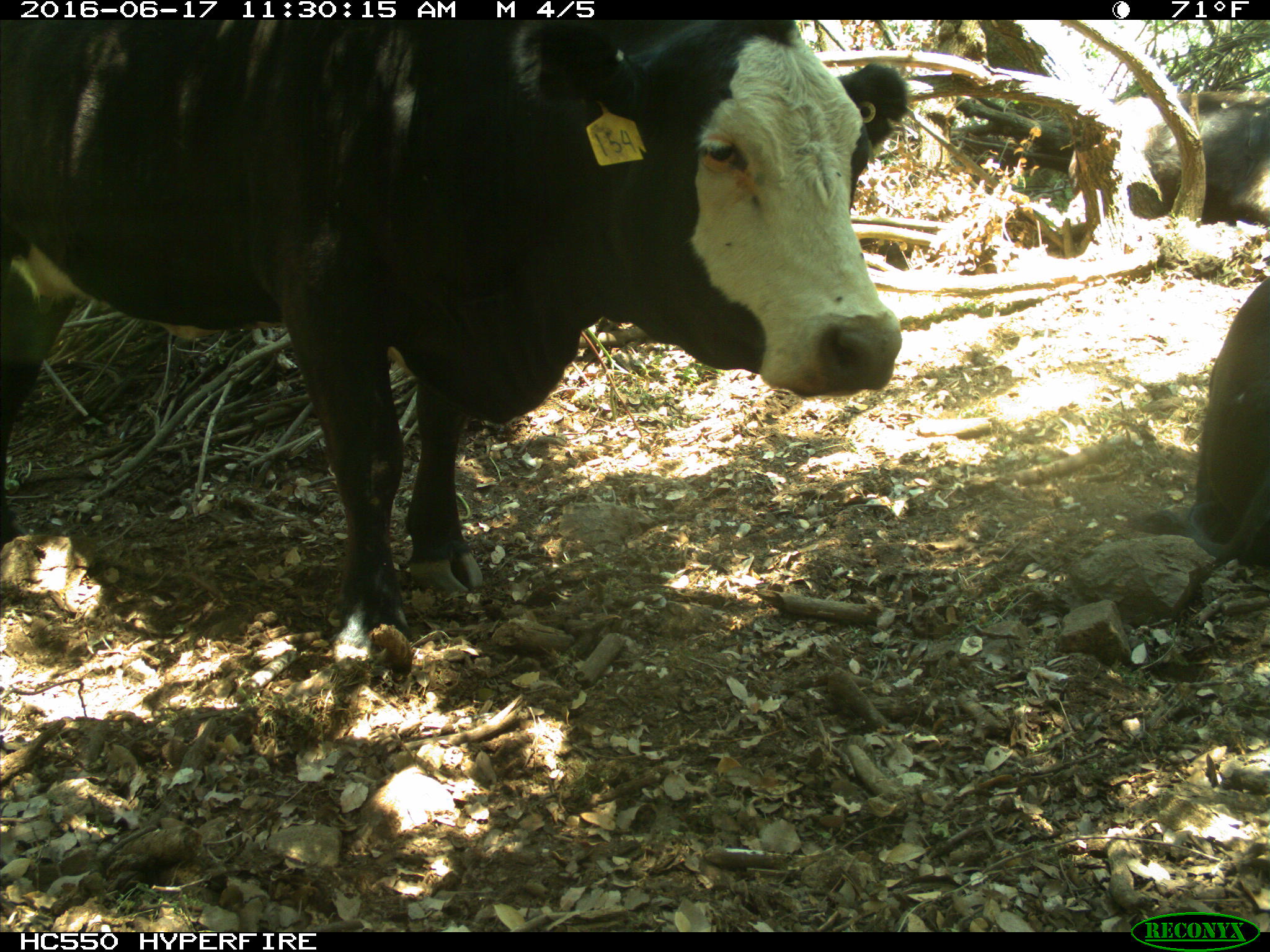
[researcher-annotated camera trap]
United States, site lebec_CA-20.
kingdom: Animalia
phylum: Chordata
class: Mammalia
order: Artiodactyla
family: Bovidae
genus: Bos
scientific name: Bos taurus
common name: domestic cow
Bos taurus (domestic cow).